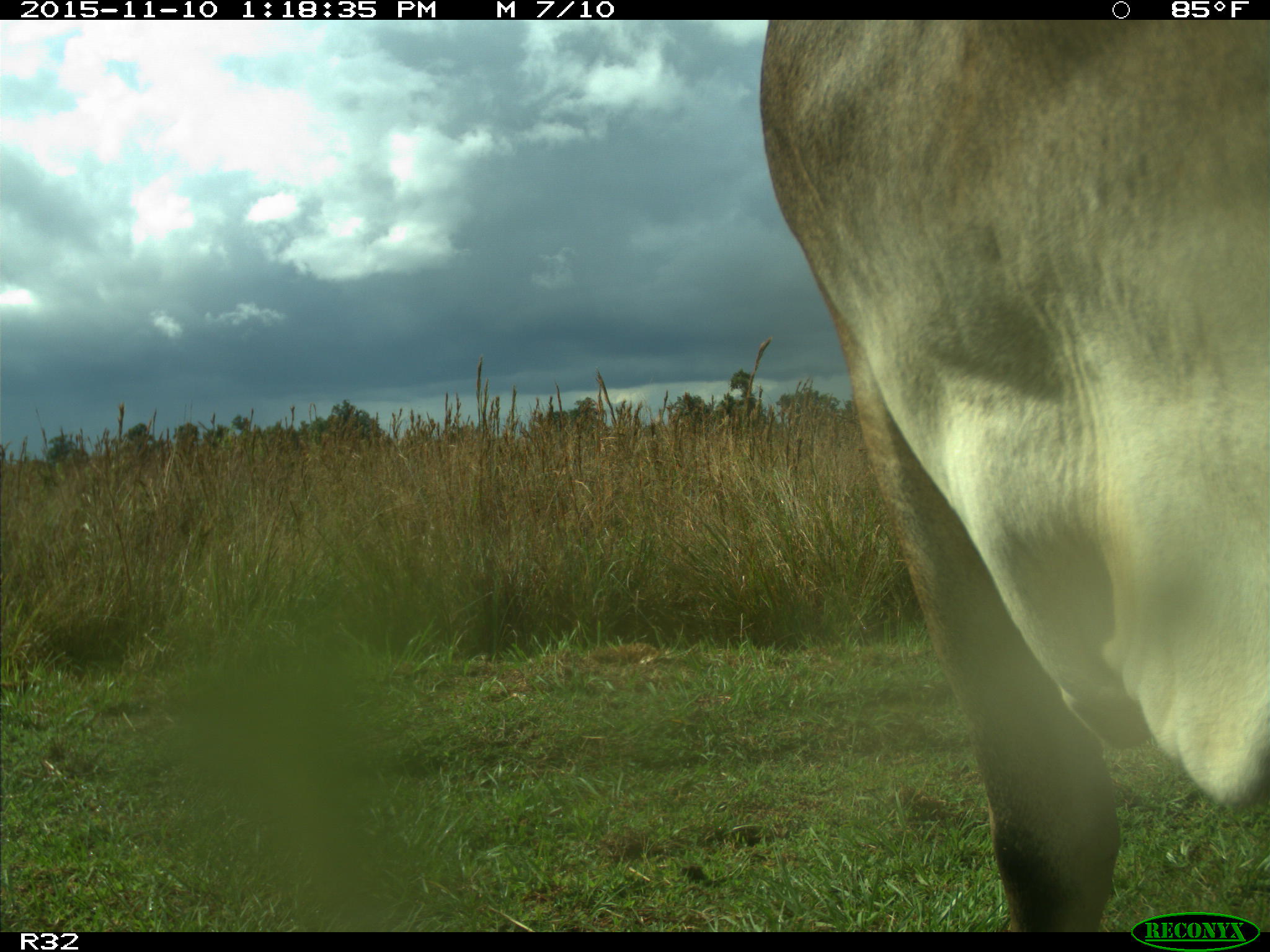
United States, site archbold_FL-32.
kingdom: Animalia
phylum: Chordata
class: Mammalia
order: Artiodactyla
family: Bovidae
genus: Bos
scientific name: Bos taurus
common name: domestic cow